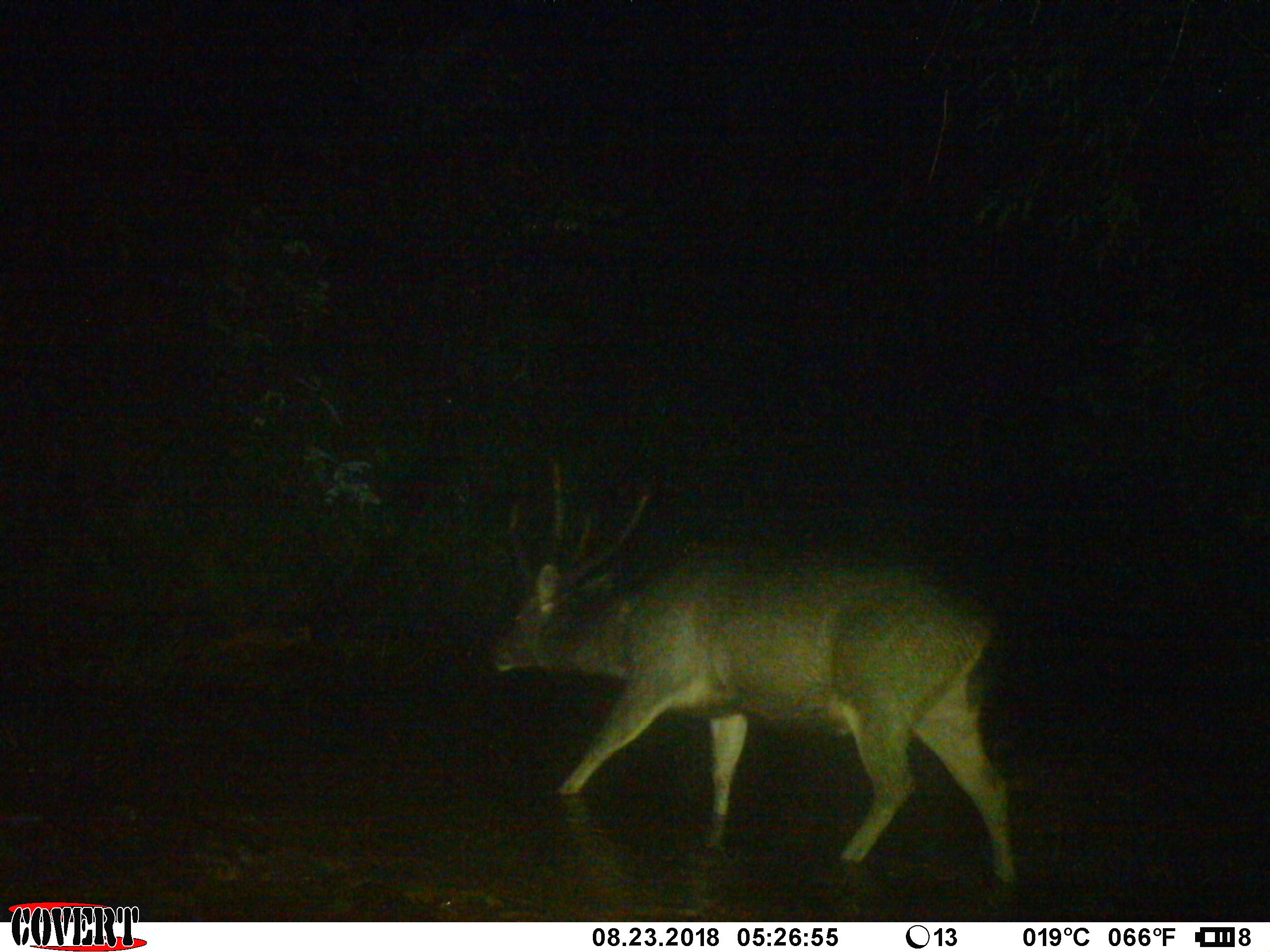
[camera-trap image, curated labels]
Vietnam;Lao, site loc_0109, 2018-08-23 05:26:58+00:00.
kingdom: Animalia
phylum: Chordata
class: Mammalia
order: Artiodactyla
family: Cervidae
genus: Rusa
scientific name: Rusa unicolor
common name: sambar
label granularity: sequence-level